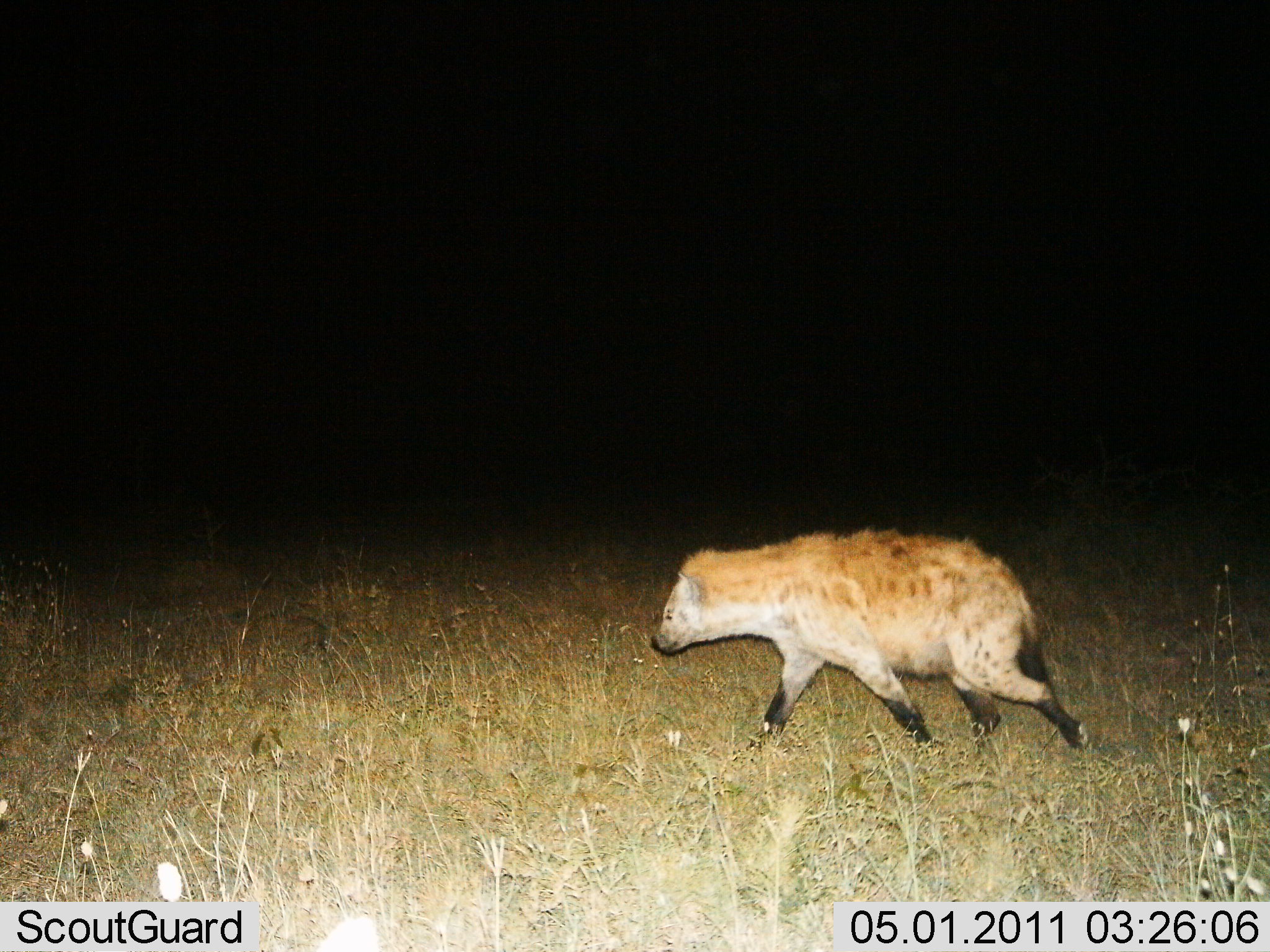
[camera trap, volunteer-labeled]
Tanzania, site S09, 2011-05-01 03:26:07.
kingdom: Animalia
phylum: Chordata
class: Mammalia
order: Carnivora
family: Hyaenidae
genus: Crocuta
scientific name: Crocuta crocuta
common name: spotted hyena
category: hyenaspotted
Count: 1.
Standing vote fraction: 0%.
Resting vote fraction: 0%.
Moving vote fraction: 100%.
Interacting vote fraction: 0%.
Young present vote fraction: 0%.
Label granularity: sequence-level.